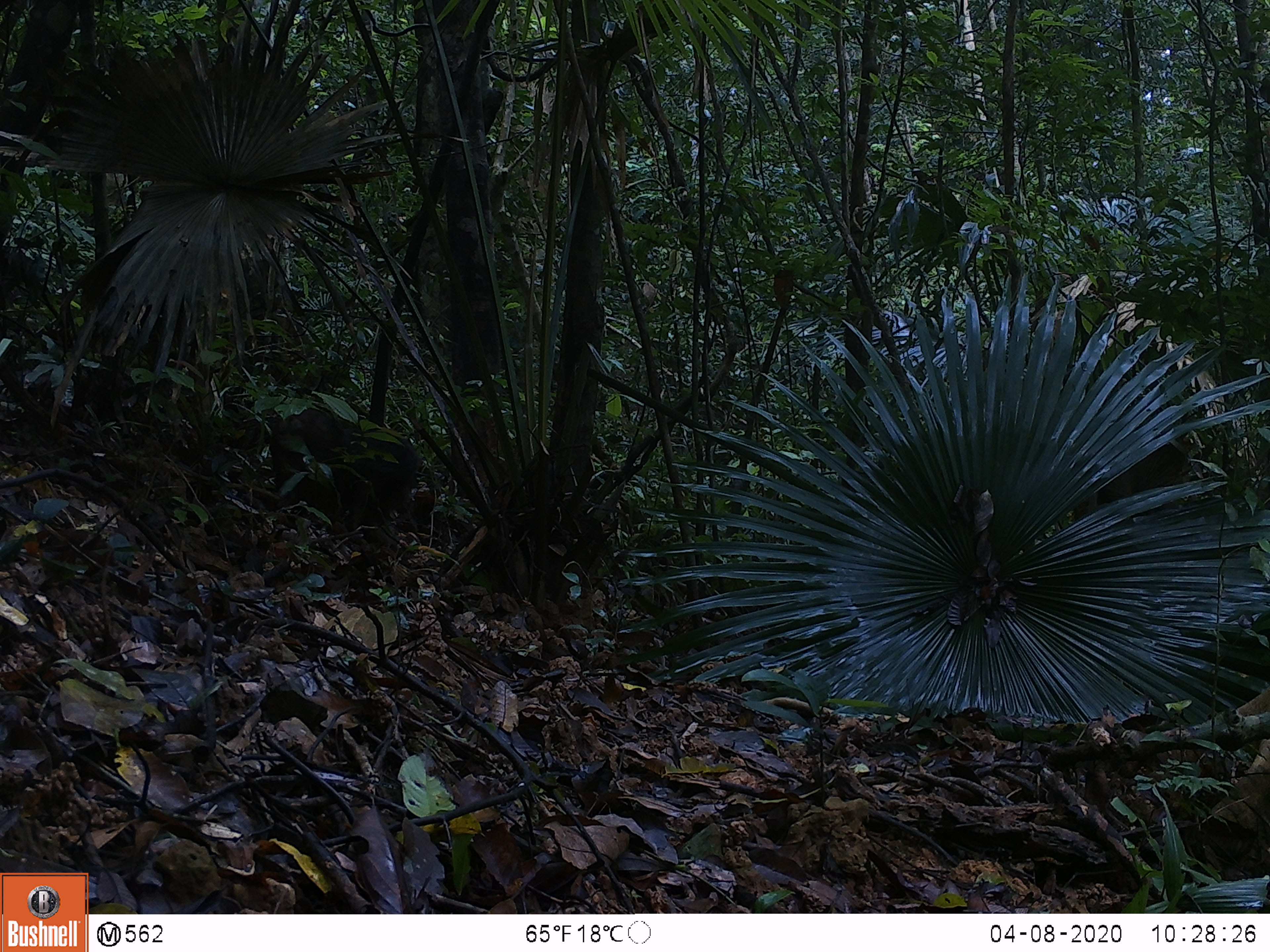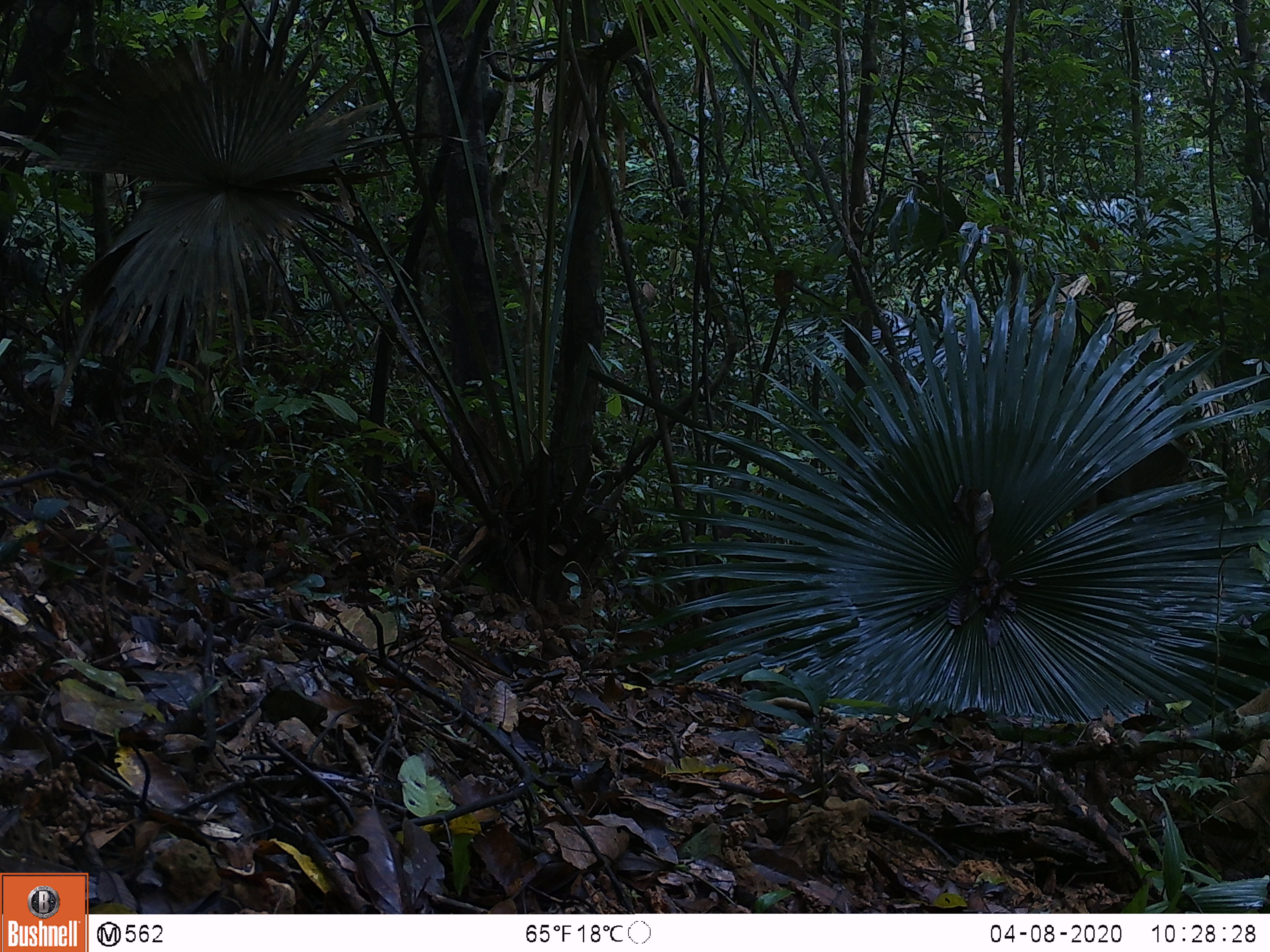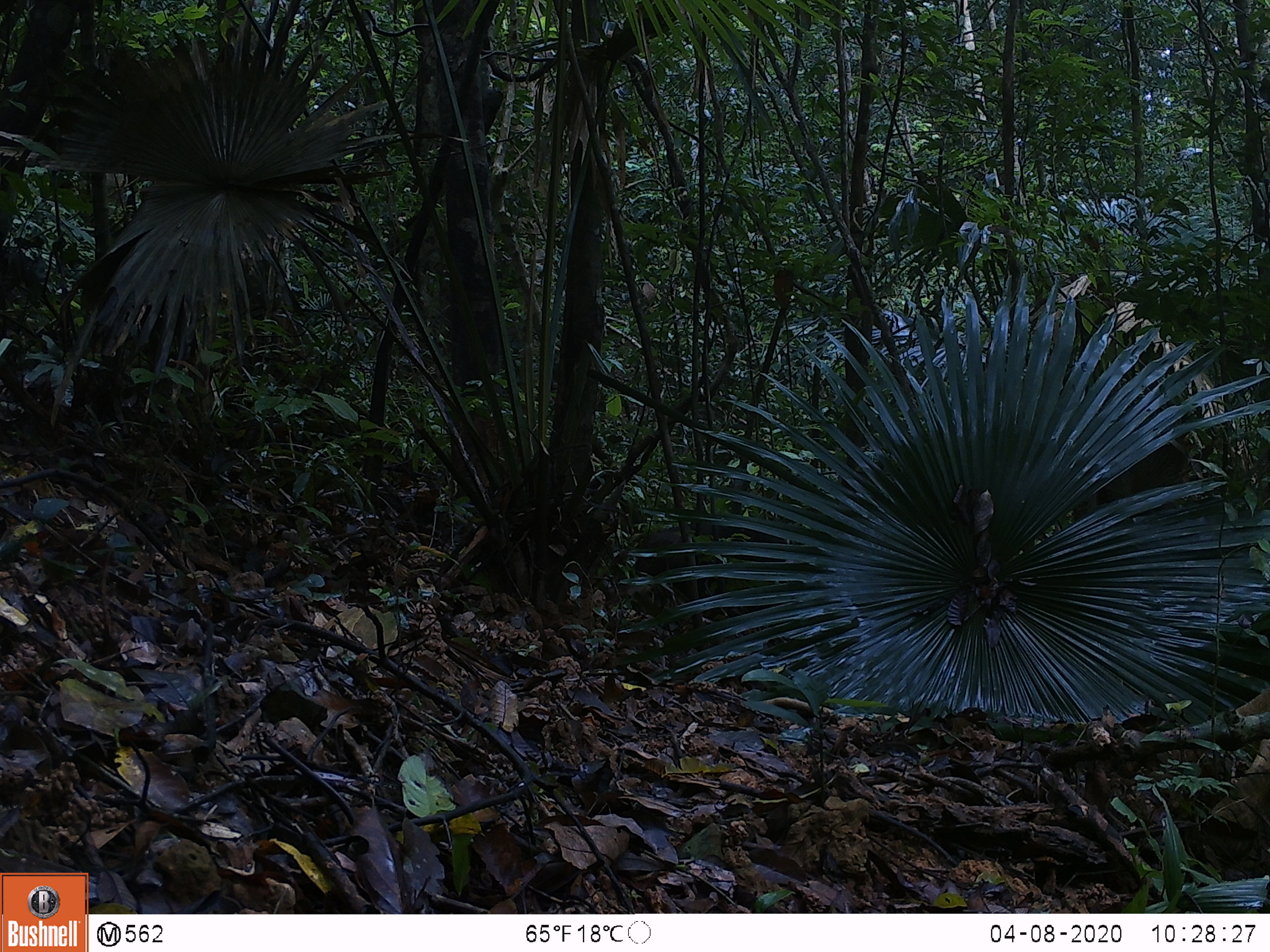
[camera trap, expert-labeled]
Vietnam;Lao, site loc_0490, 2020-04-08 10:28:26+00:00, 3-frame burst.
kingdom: Animalia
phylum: Chordata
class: Mammalia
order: Primates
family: Cercopithecidae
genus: Macaca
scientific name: Macaca arctoides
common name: stump-tailed macaque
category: stump tailed macaque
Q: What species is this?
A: Stump tailed macaque (stump-tailed macaque) (Macaca arctoides).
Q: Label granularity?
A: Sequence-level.